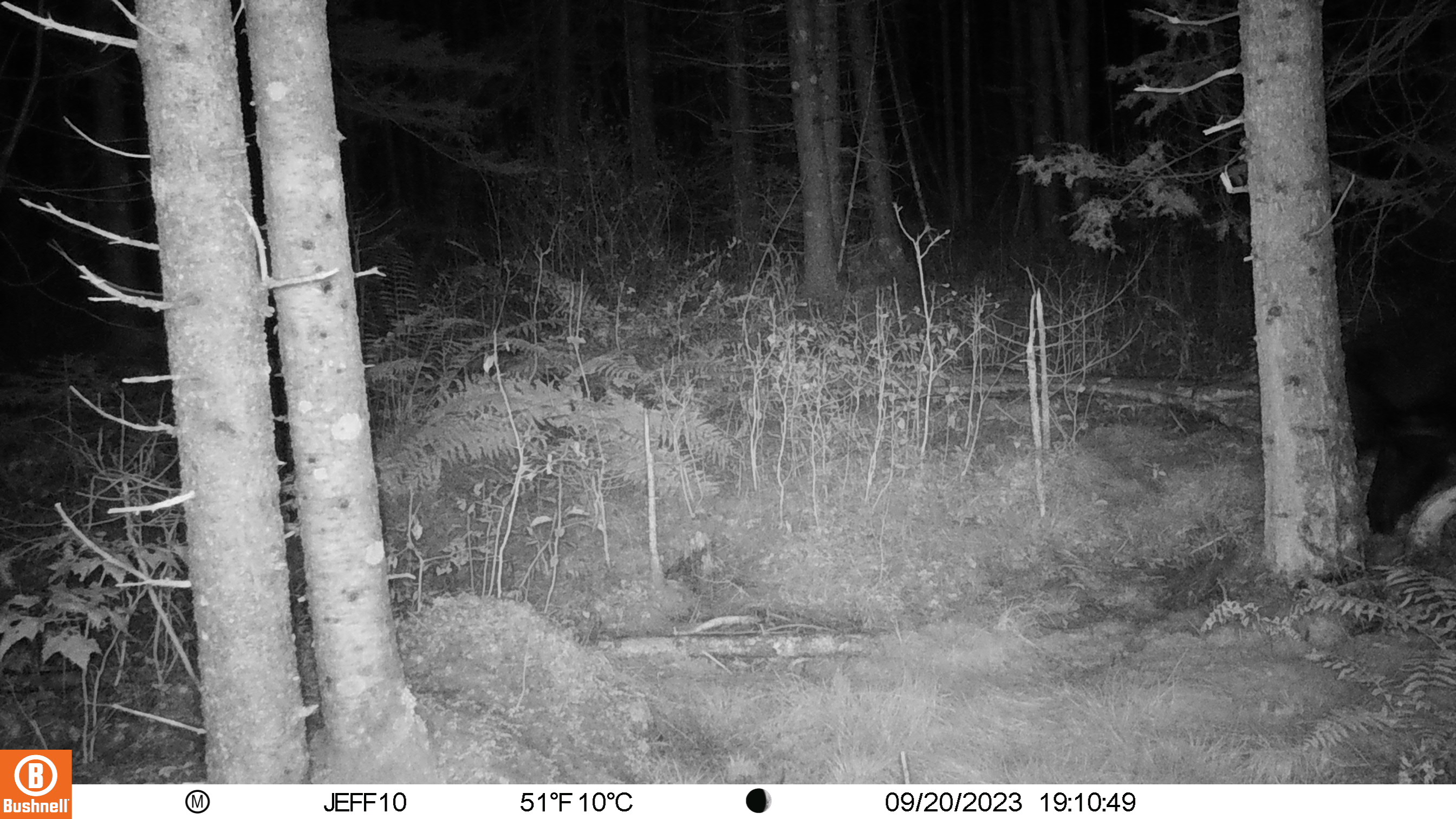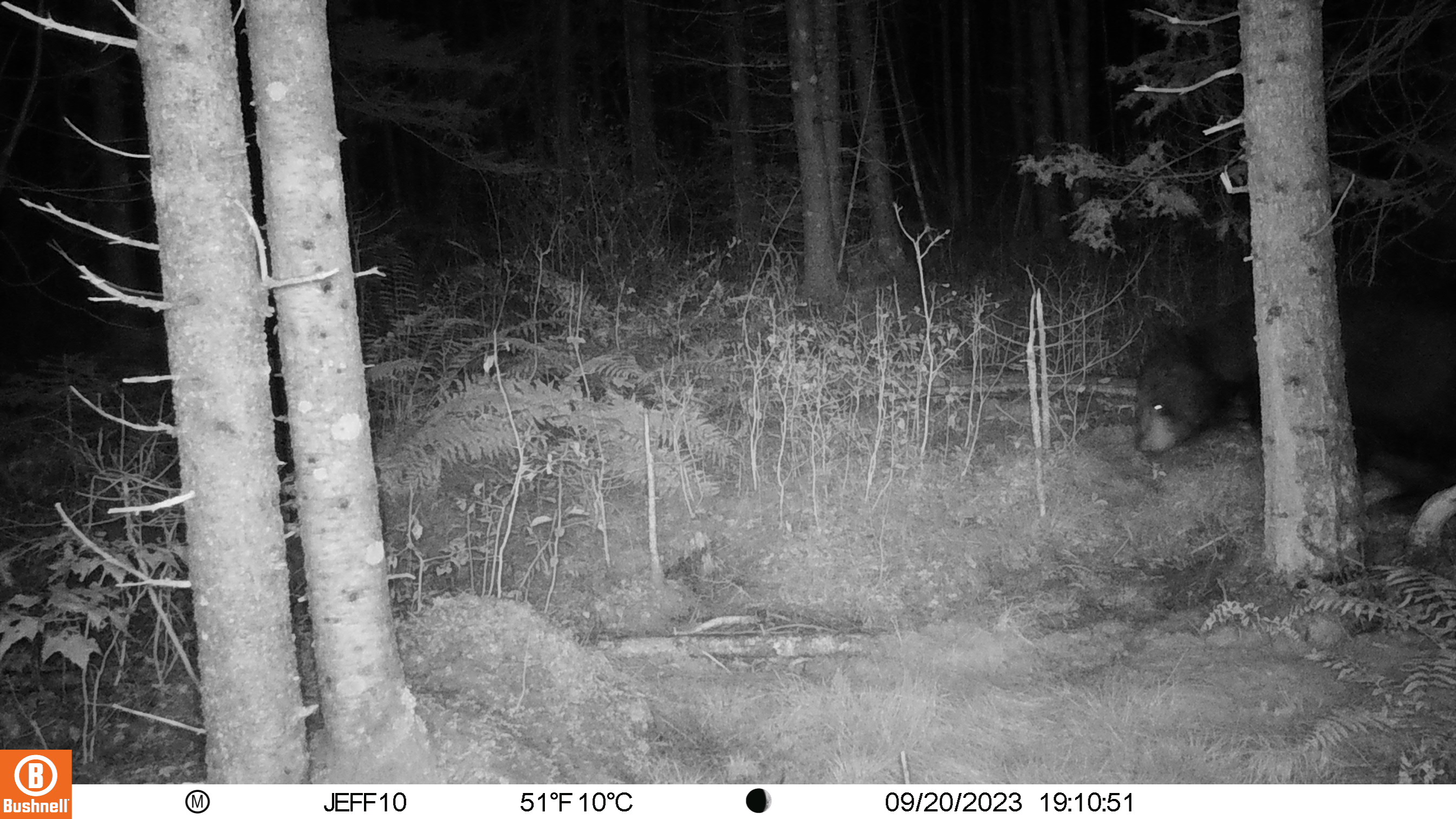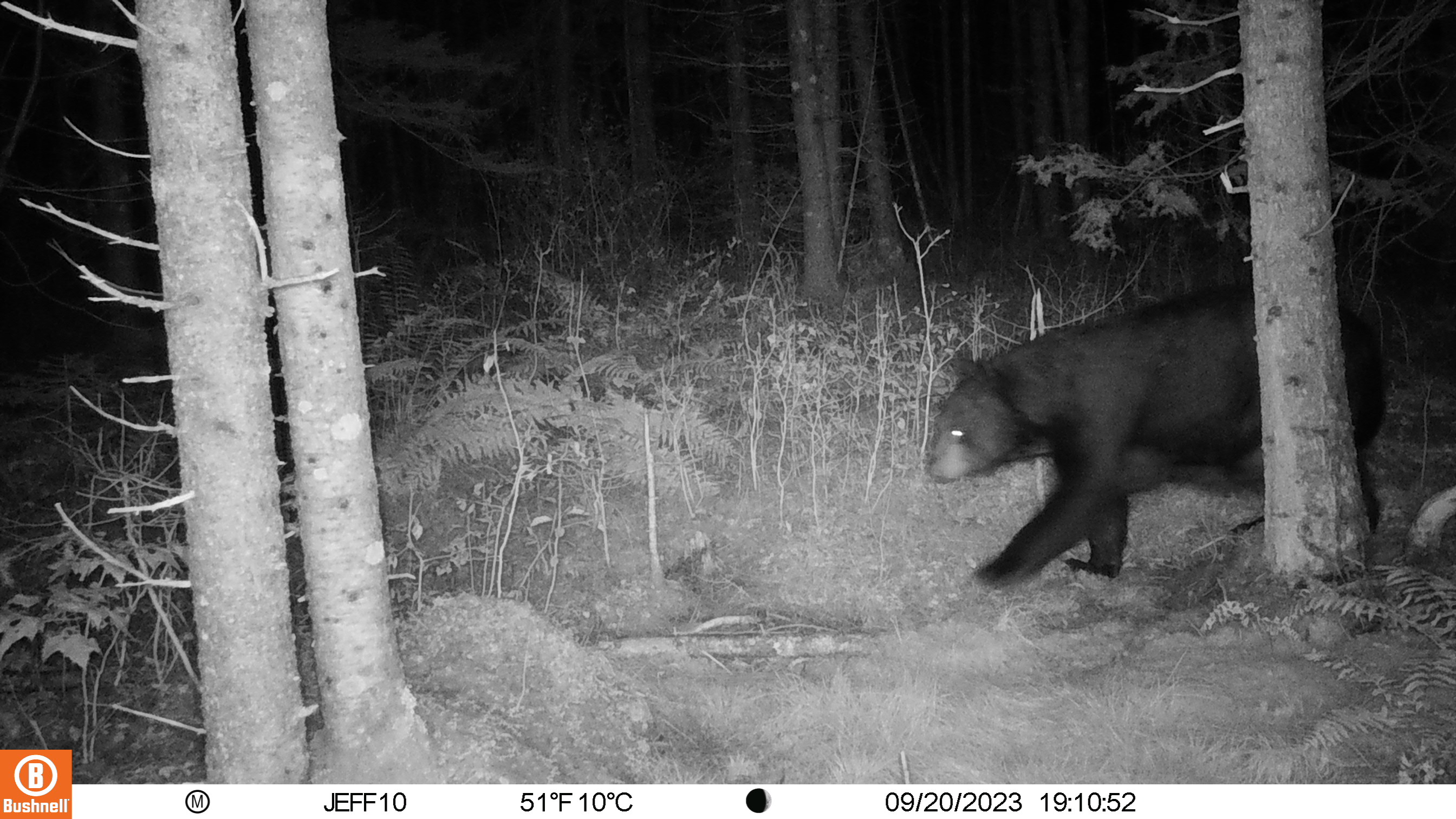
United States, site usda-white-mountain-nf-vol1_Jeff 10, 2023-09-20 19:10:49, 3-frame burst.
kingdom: Animalia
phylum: Chordata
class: Mammalia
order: Carnivora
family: Ursidae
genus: Ursus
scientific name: Ursus americanus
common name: black bear